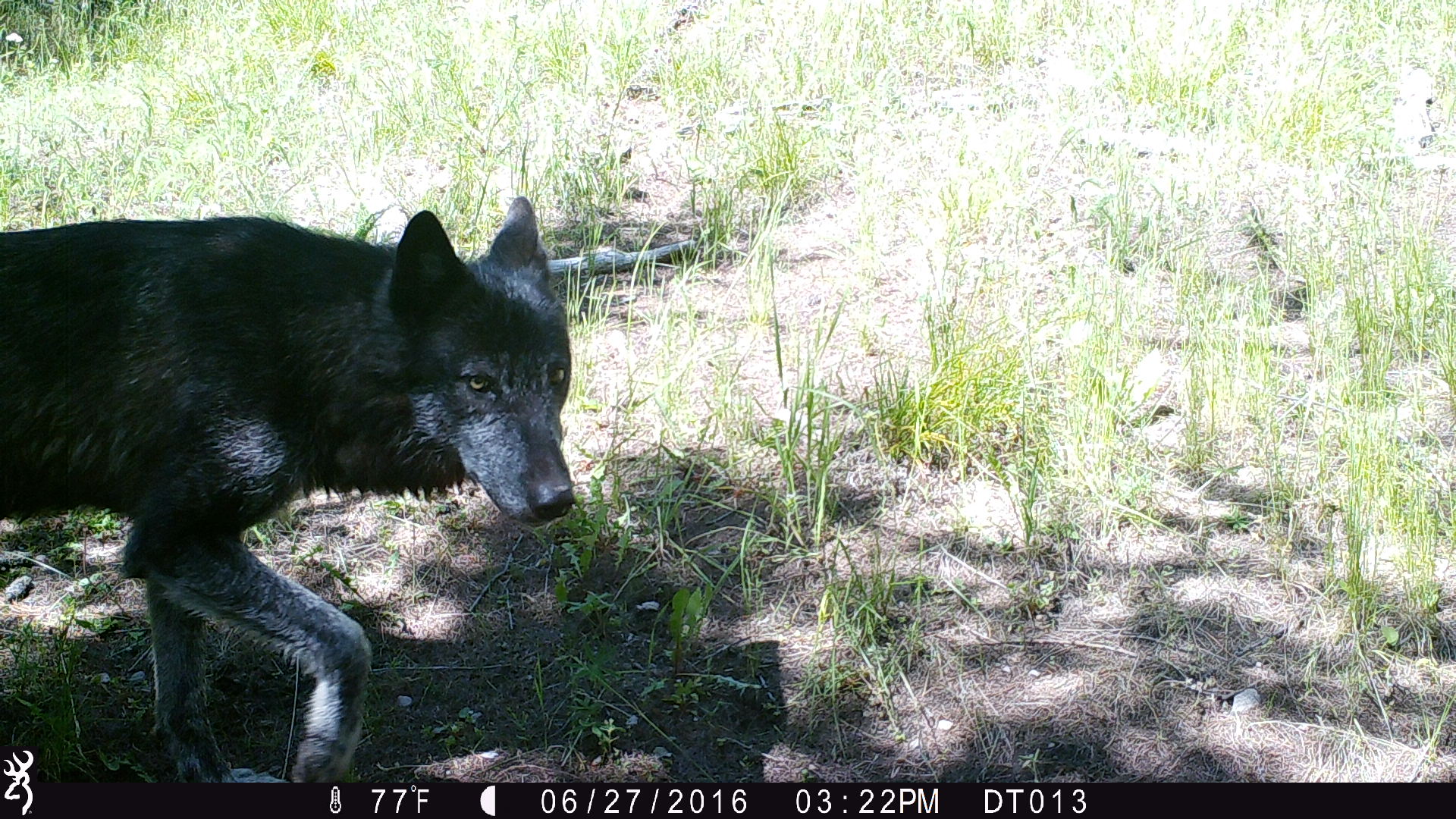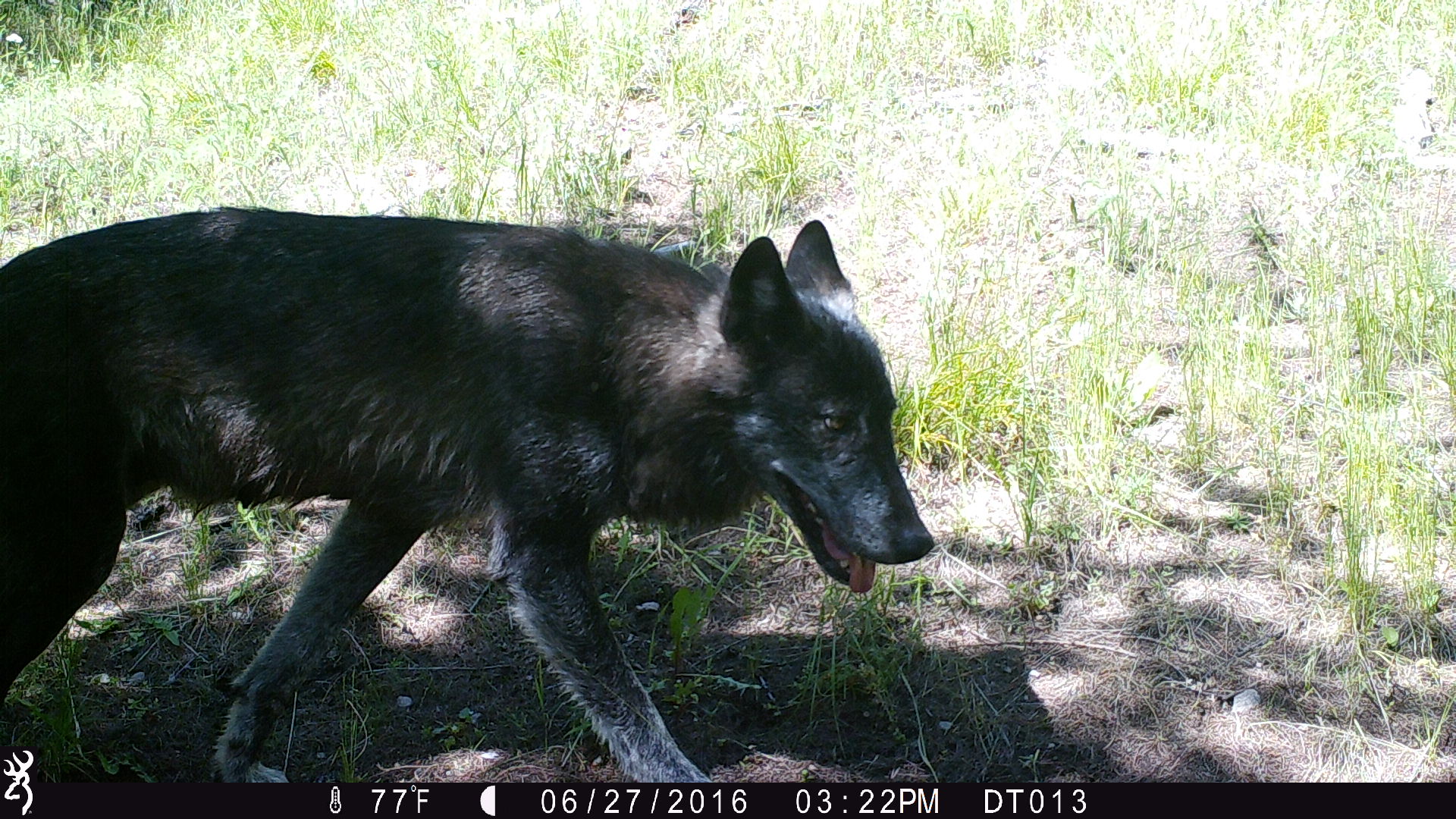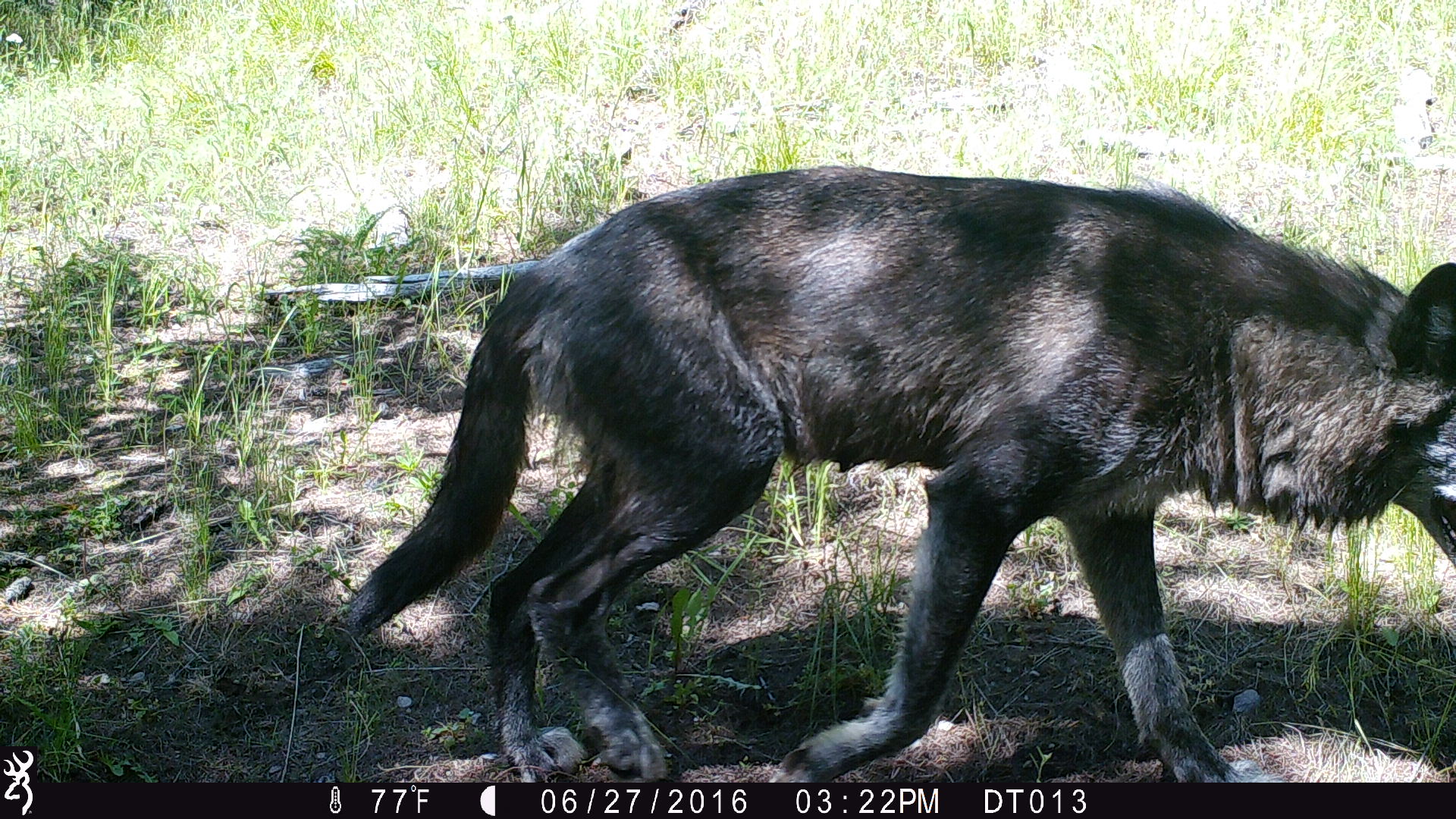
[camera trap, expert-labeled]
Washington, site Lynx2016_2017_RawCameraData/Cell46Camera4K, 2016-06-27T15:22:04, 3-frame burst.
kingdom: Animalia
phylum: Chordata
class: Mammalia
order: Carnivora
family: Canidae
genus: Canis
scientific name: Canis lupus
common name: gray wolf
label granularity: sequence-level